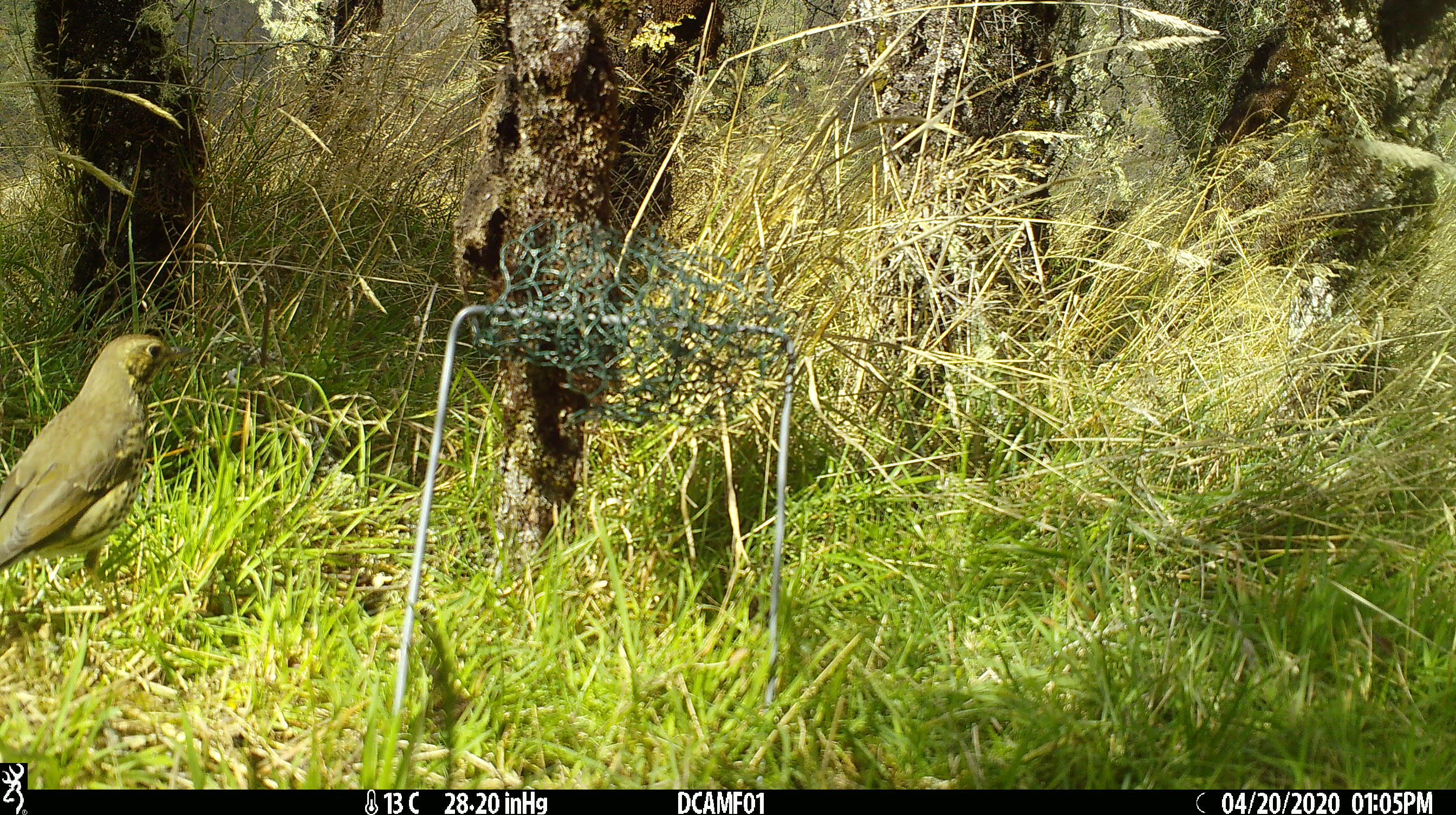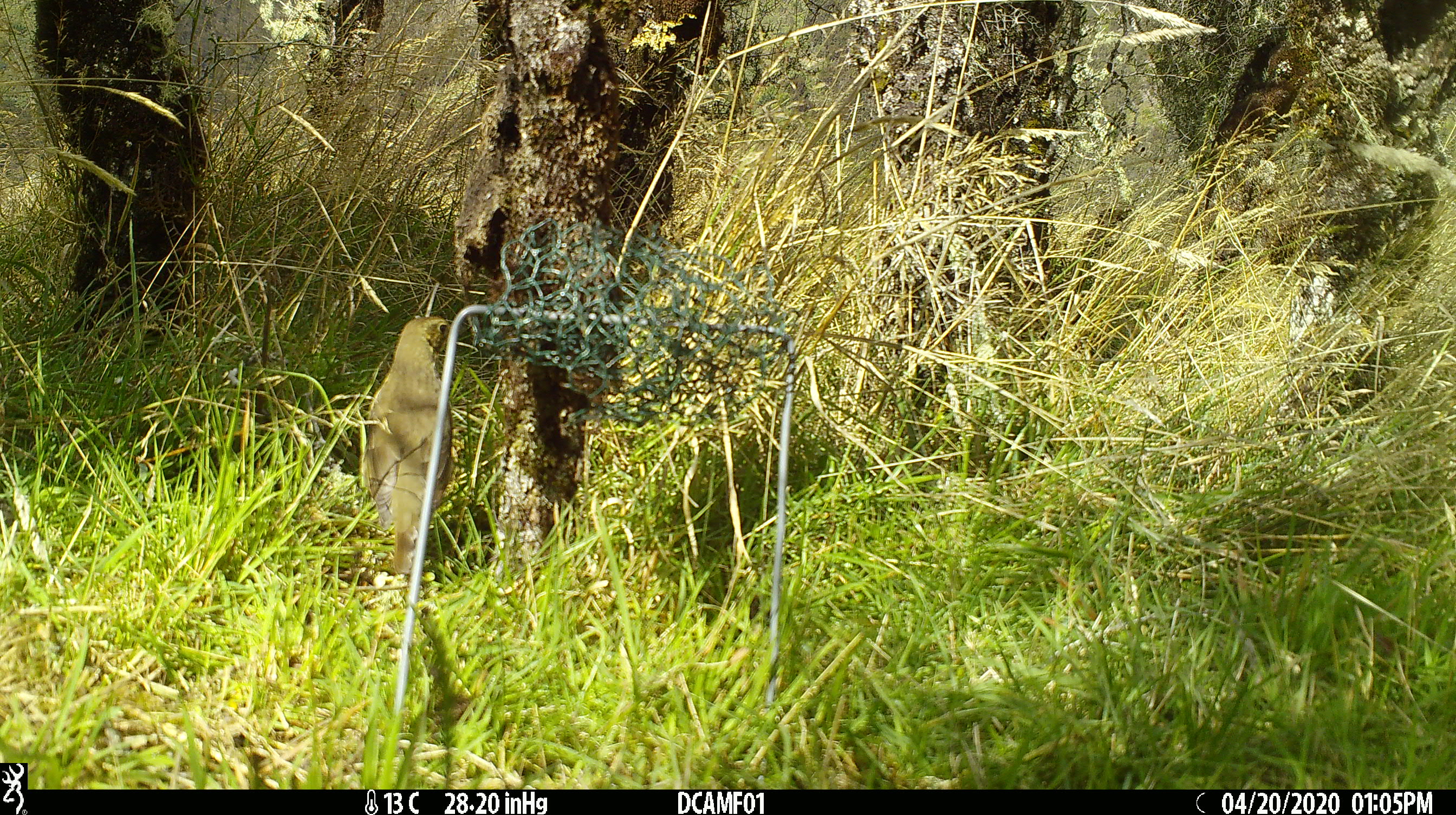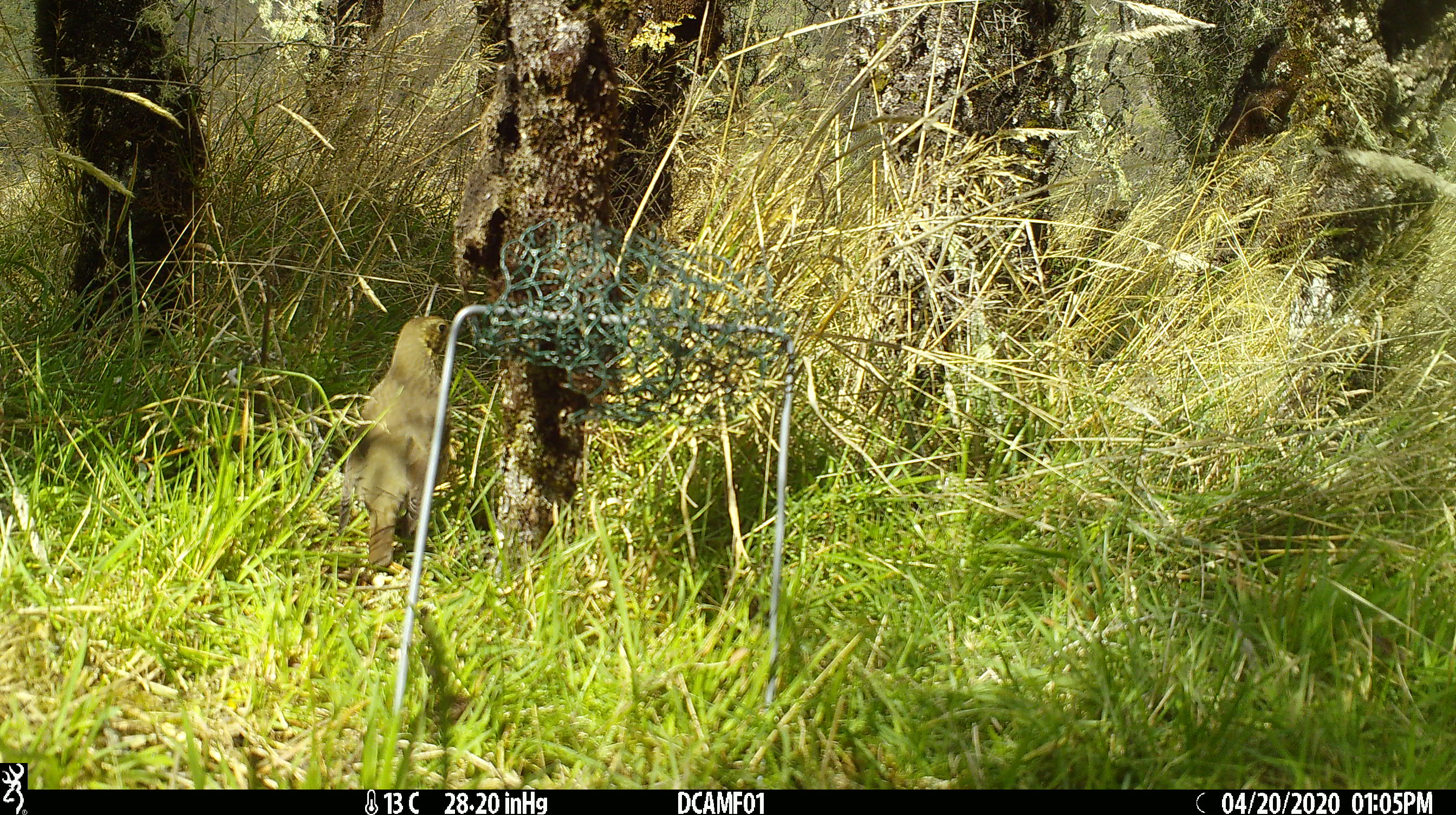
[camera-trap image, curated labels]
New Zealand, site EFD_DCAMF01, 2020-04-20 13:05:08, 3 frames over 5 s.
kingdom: Animalia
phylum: Chordata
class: Aves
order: Passeriformes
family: Turdidae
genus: Turdus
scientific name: Turdus philomelos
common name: song thrush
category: thrush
Thrush (song thrush) (Turdus philomelos).